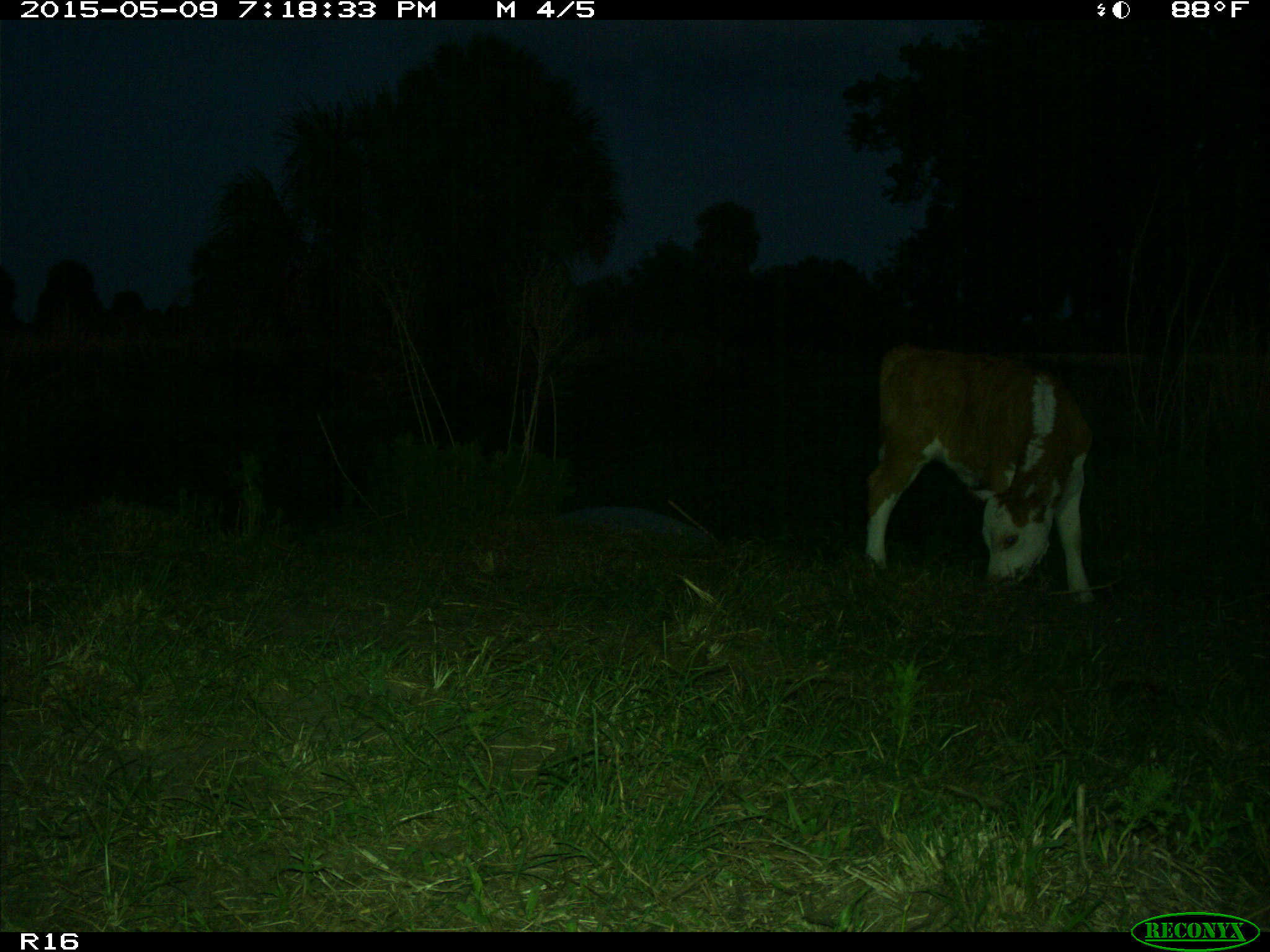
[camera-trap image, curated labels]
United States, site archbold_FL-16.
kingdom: Animalia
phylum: Chordata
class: Mammalia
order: Artiodactyla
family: Bovidae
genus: Bos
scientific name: Bos taurus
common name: domestic cow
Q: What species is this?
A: Bos taurus (domestic cow).